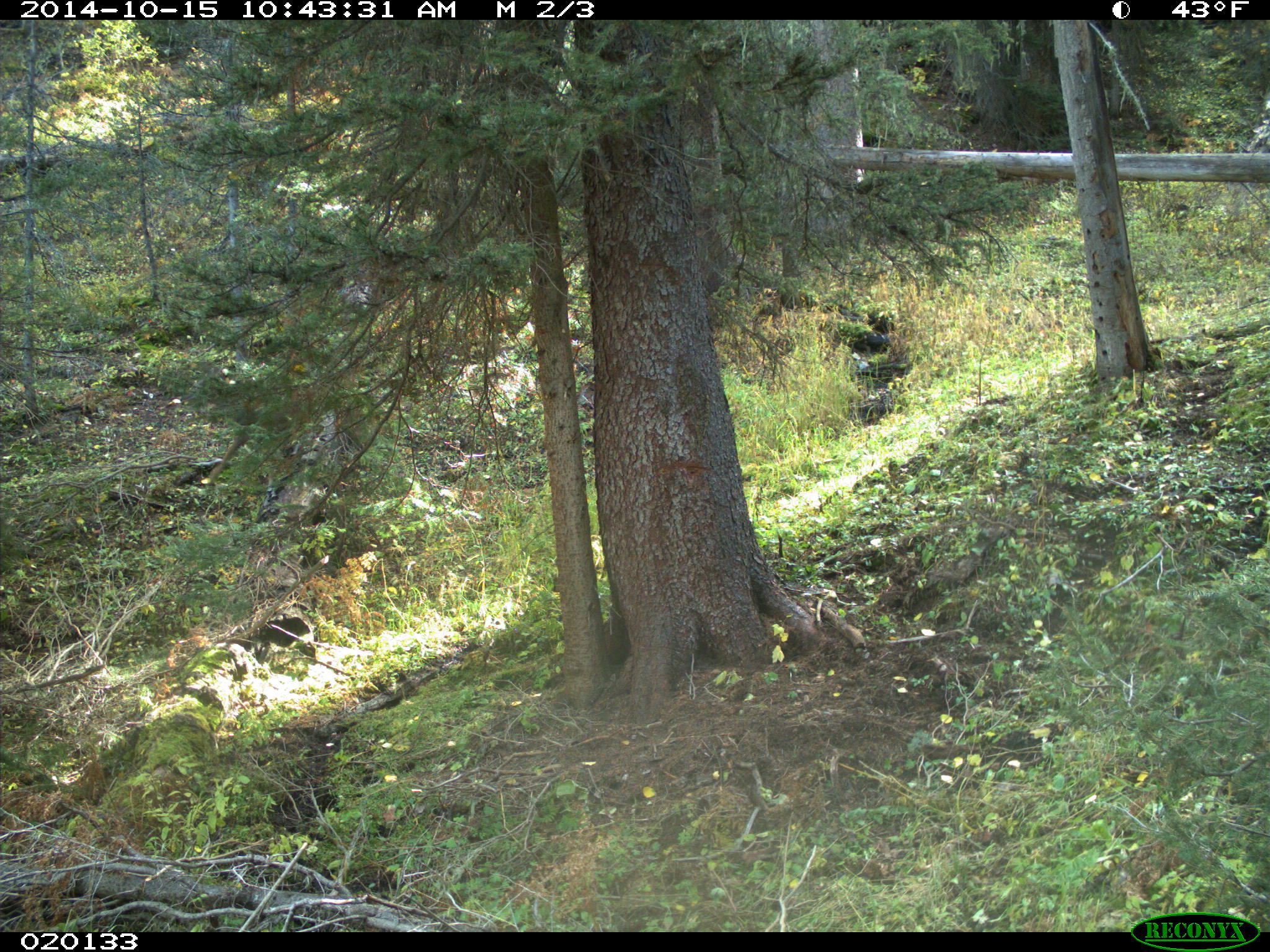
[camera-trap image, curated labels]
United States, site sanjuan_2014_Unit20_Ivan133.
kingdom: Animalia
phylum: Chordata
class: Mammalia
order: Artiodactyla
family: Cervidae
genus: Odocoileus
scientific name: Odocoileus hemionus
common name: mule deer